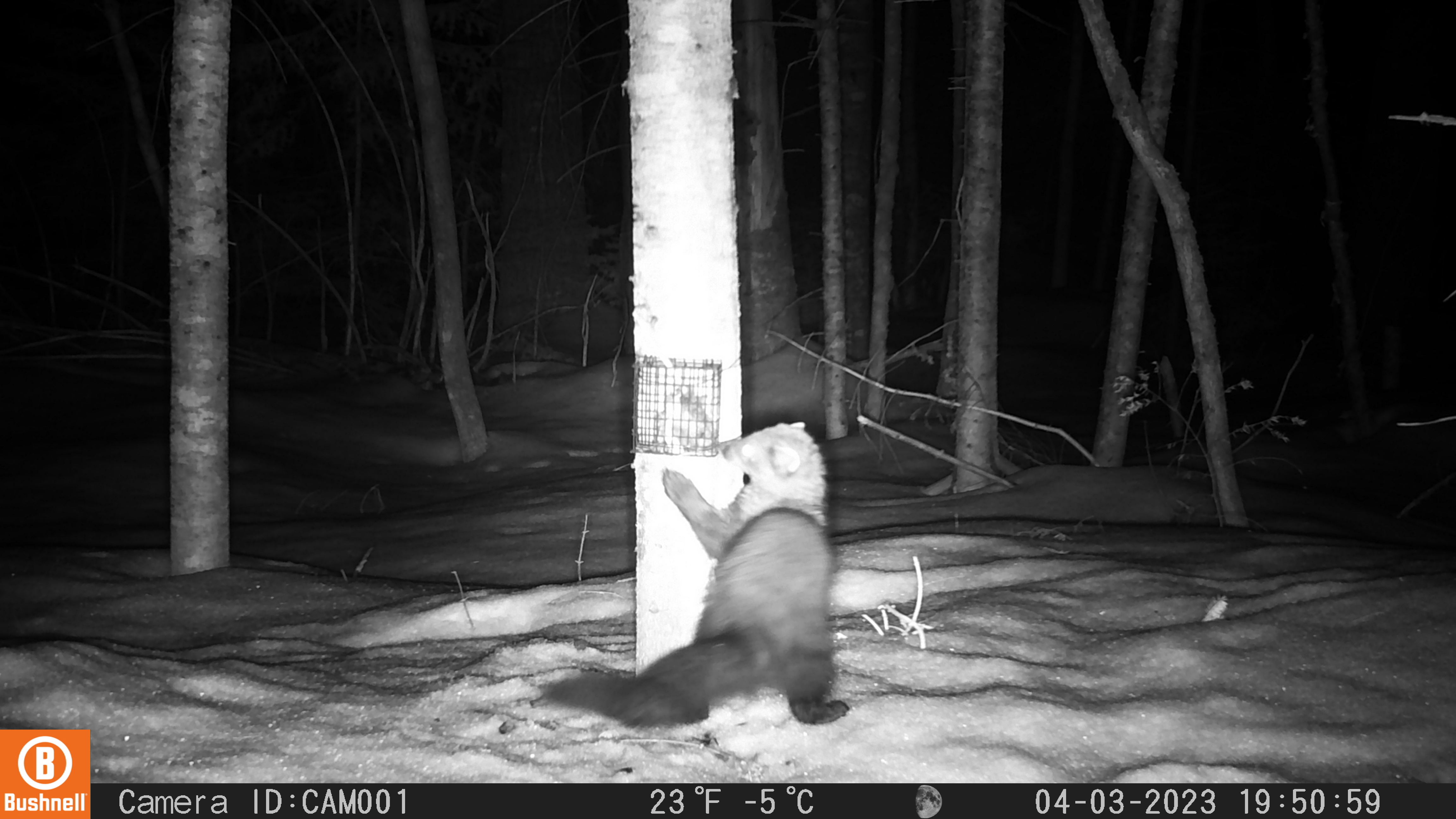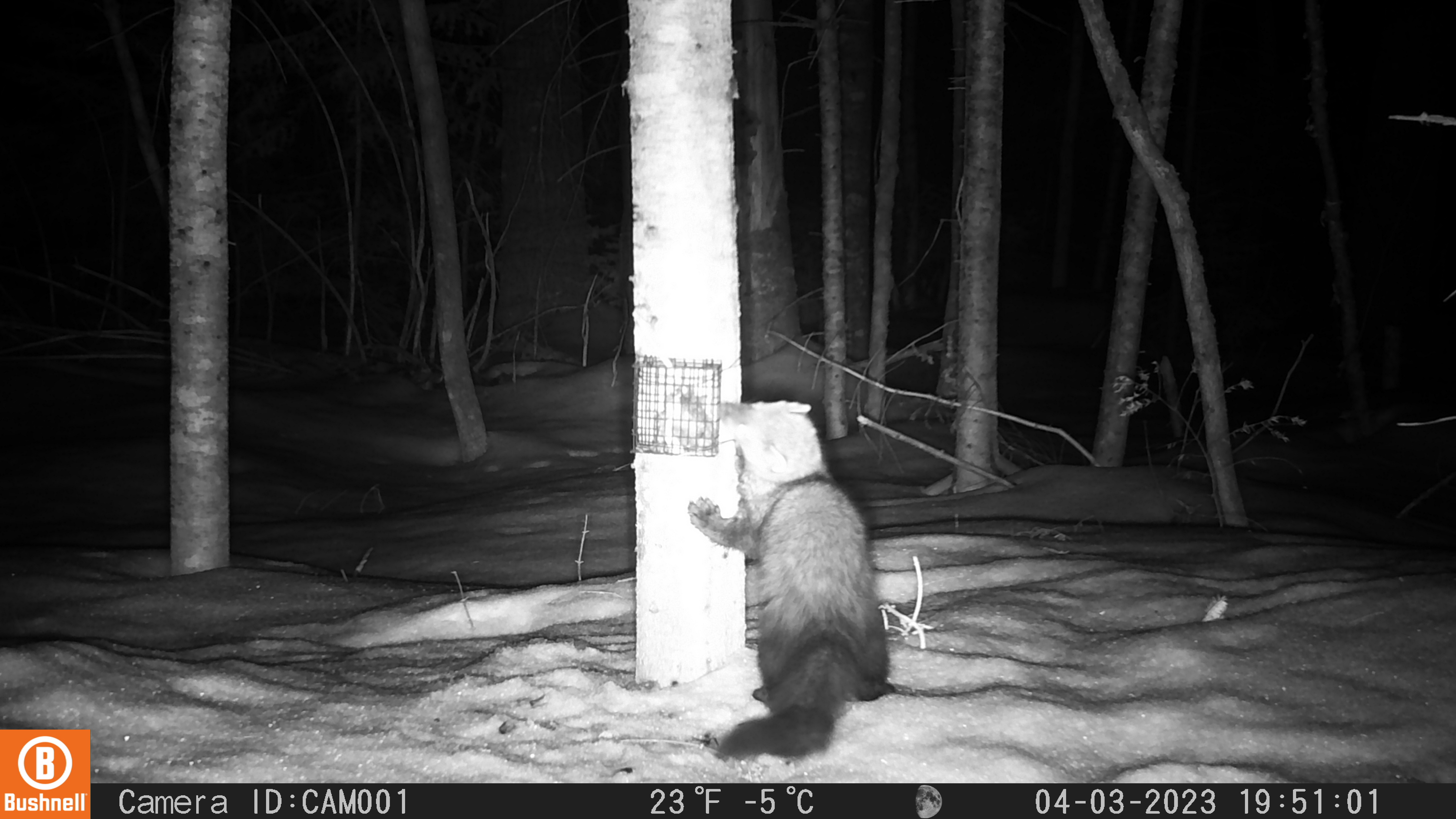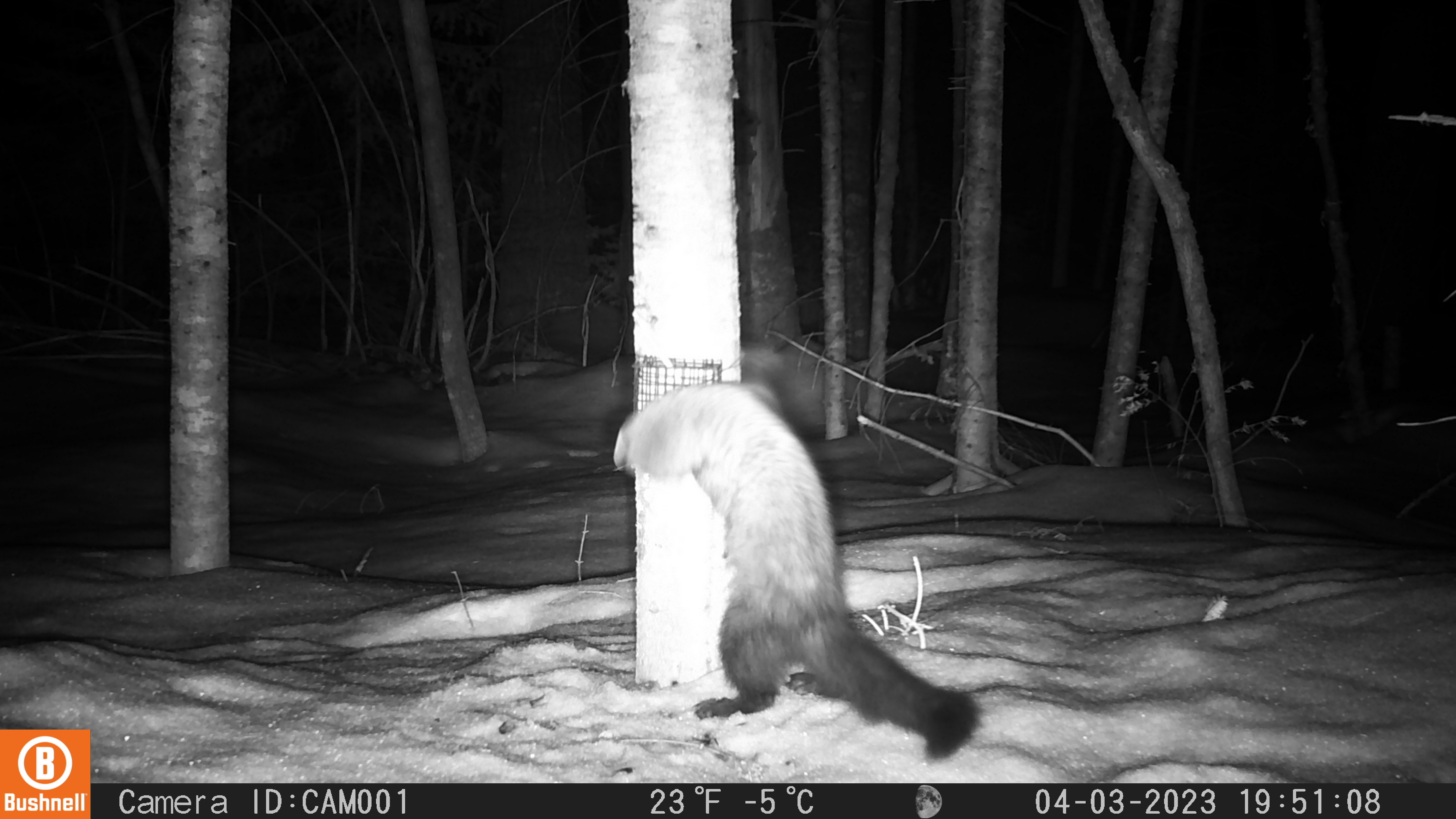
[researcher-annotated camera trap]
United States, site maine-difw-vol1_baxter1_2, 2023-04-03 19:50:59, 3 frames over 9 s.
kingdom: Animalia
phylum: Chordata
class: Mammalia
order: Carnivora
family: Mustelidae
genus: Pekania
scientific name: Pekania pennanti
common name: fisher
Fisher (Pekania pennanti).